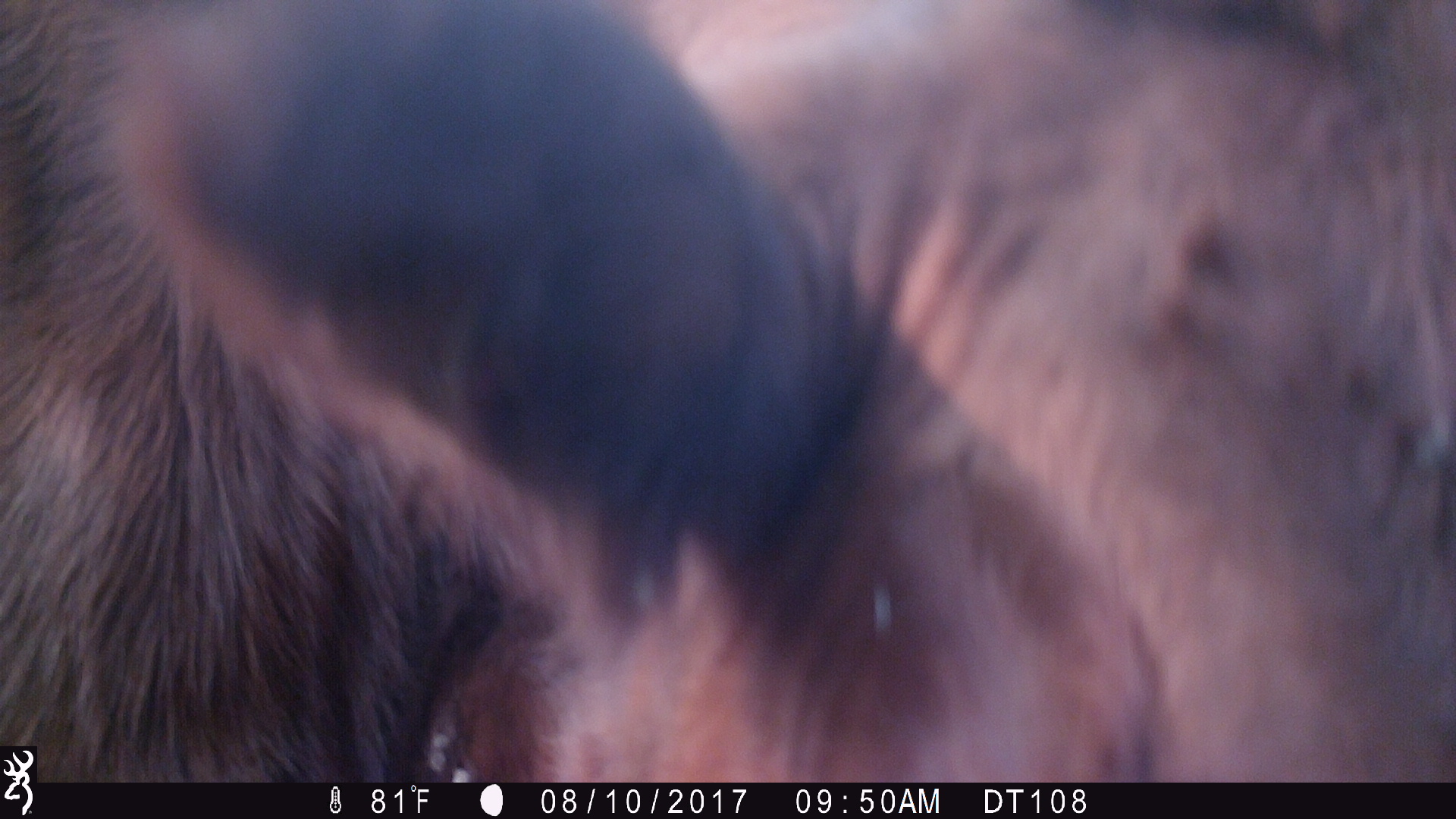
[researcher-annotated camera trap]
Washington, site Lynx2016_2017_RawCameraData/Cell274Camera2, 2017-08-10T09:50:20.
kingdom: Animalia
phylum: Chordata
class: Mammalia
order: Artiodactyla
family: Bovidae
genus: Bos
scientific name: Bos taurus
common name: domestic cattle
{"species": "domestic cattle (Bos taurus)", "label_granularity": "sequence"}